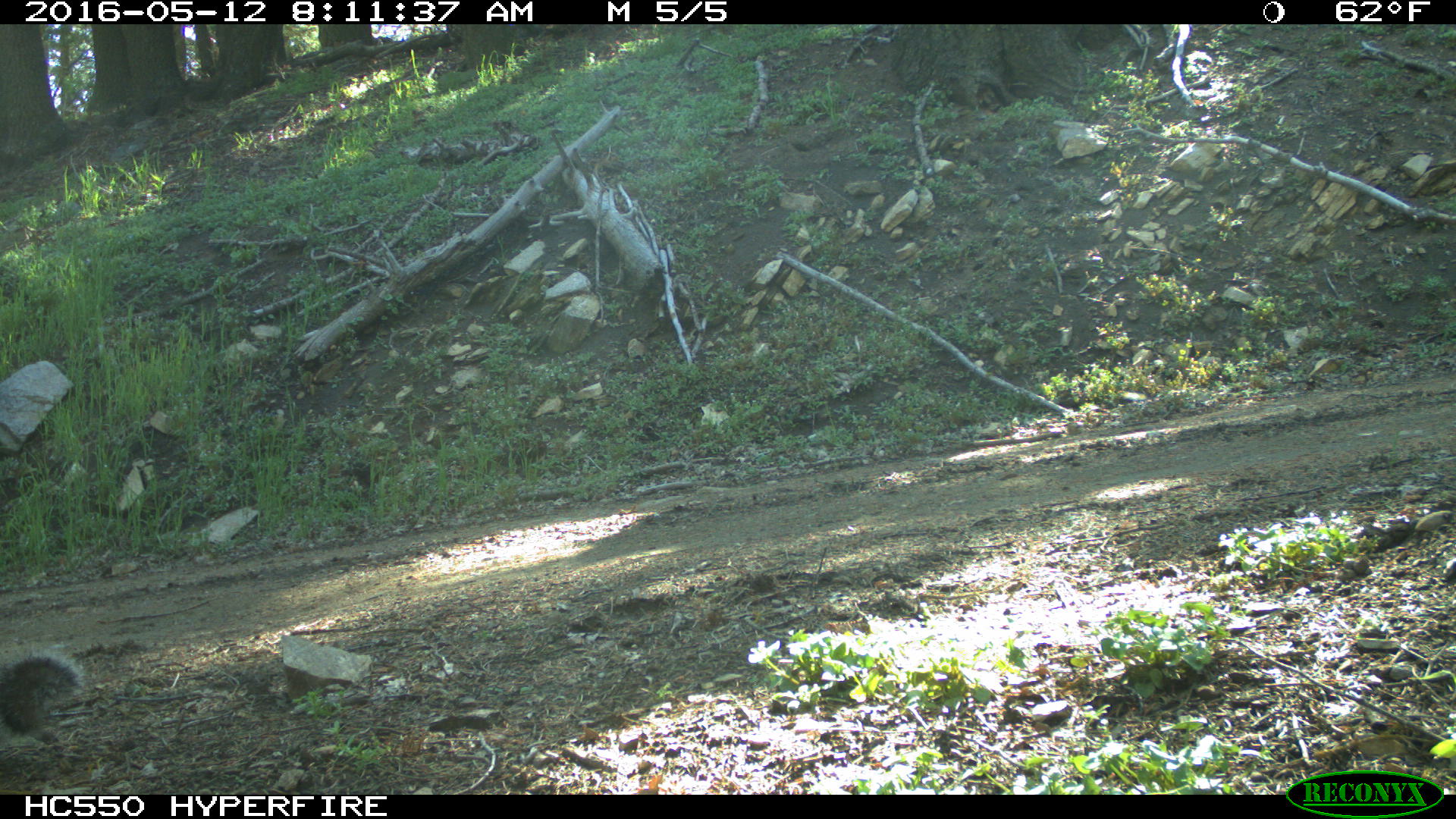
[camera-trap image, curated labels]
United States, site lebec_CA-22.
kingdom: Animalia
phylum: Chordata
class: Mammalia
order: Rodentia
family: Sciuridae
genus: Sciurus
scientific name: Sciurus carolinensis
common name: eastern gray squirrel